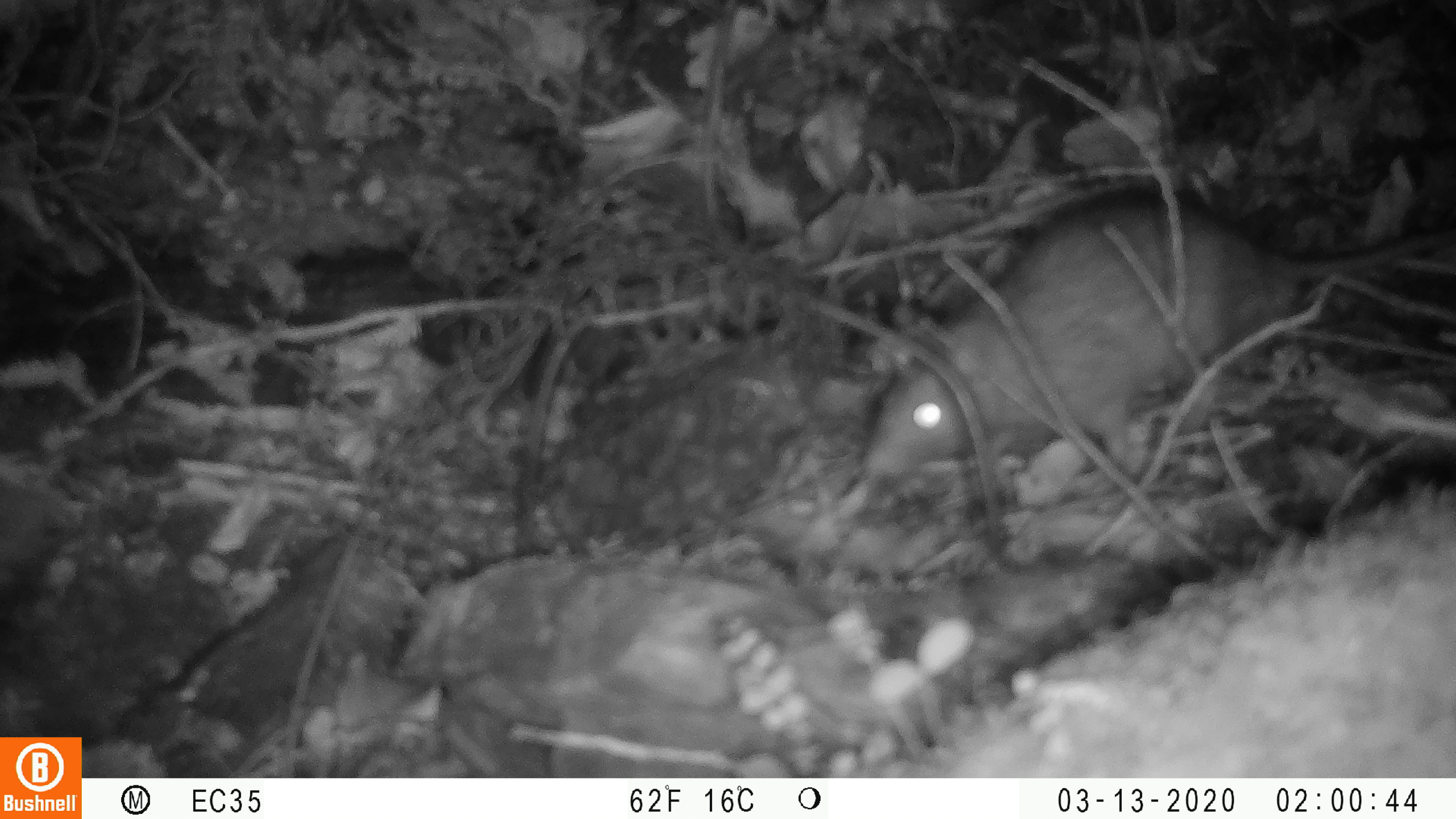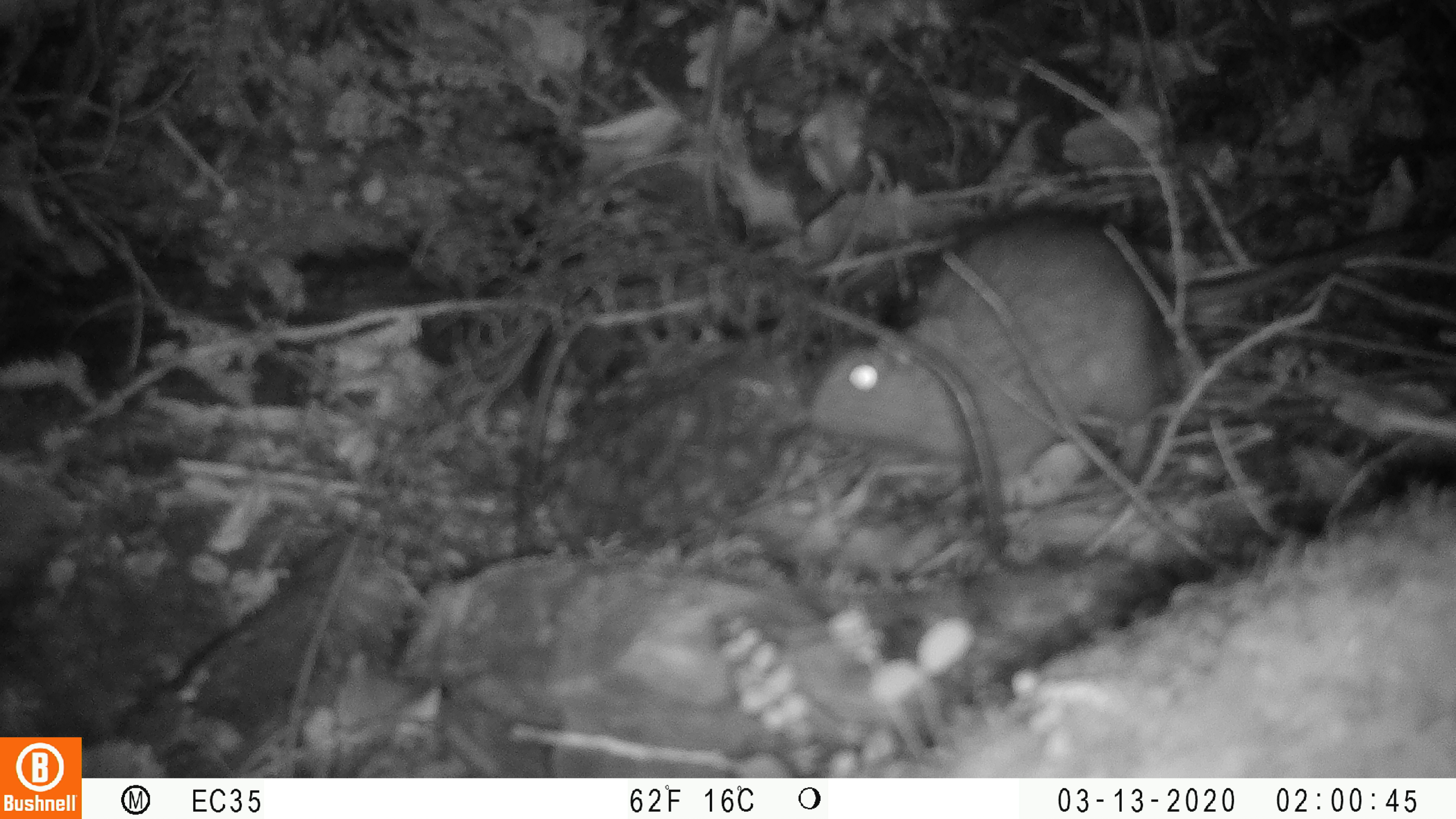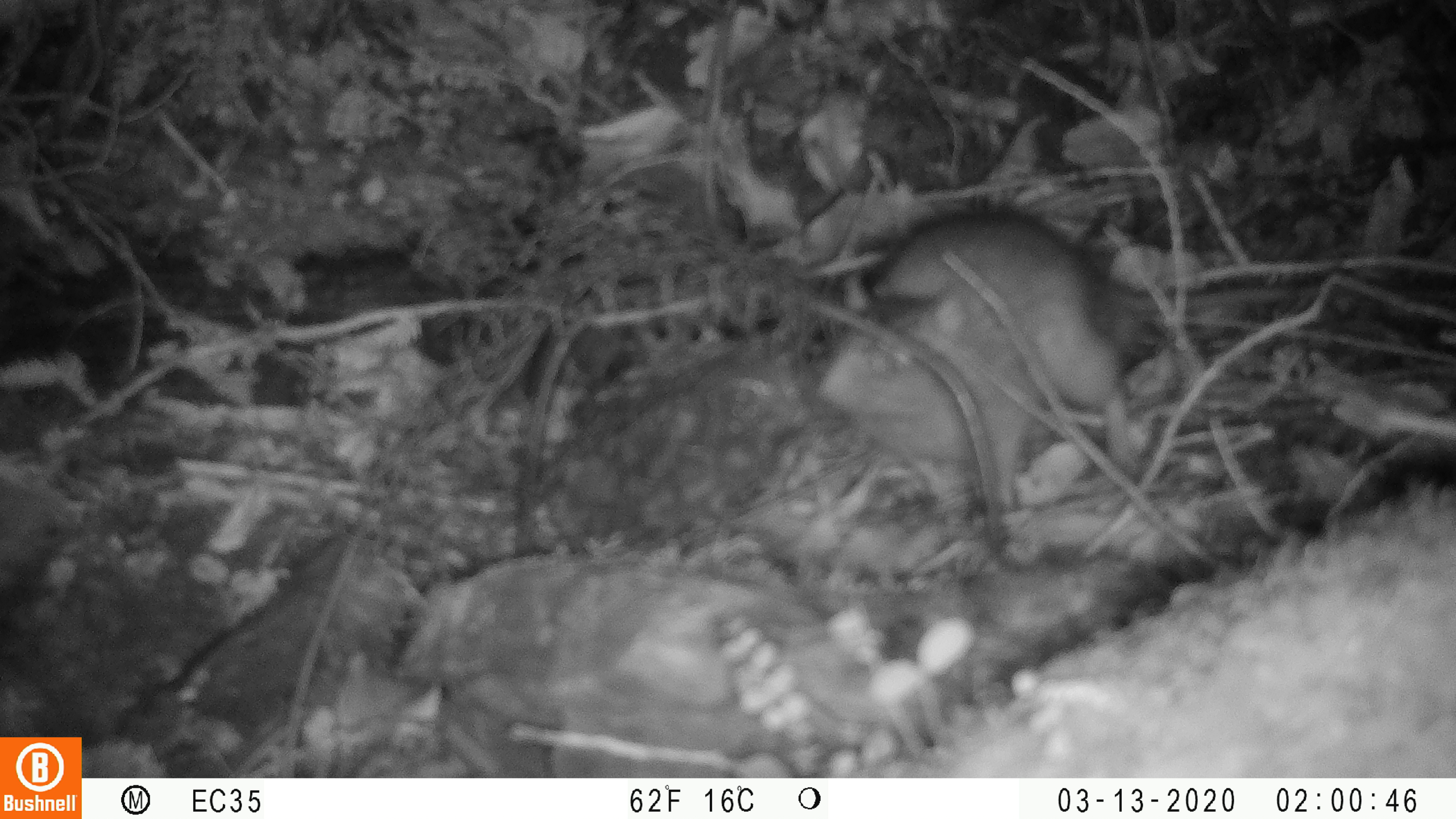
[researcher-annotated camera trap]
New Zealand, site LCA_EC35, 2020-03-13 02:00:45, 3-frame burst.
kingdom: Animalia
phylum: Chordata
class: Mammalia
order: Rodentia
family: Muridae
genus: Rattus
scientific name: Rattus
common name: rat